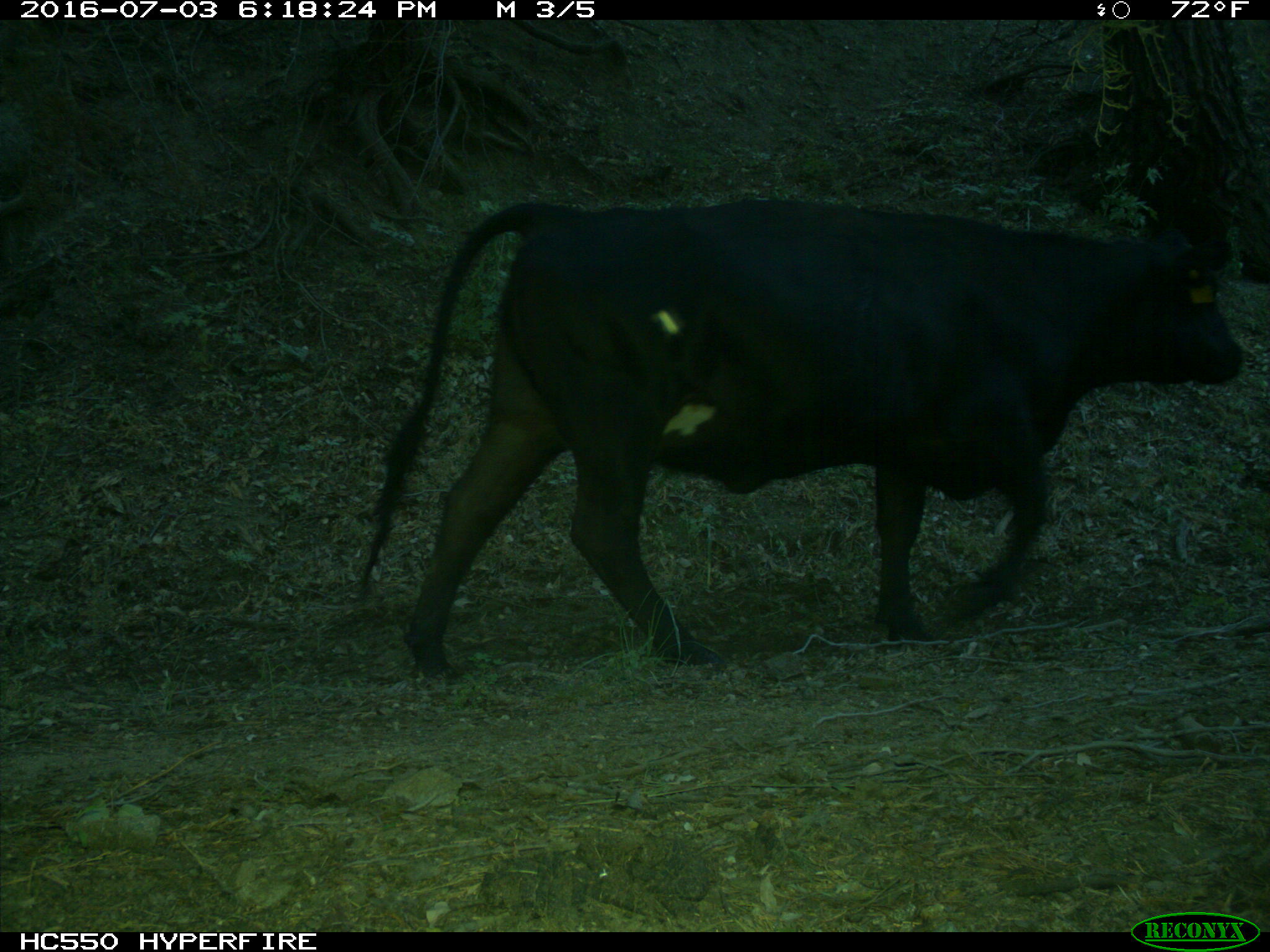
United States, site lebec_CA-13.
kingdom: Animalia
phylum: Chordata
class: Mammalia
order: Artiodactyla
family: Bovidae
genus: Bos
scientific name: Bos taurus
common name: domestic cow